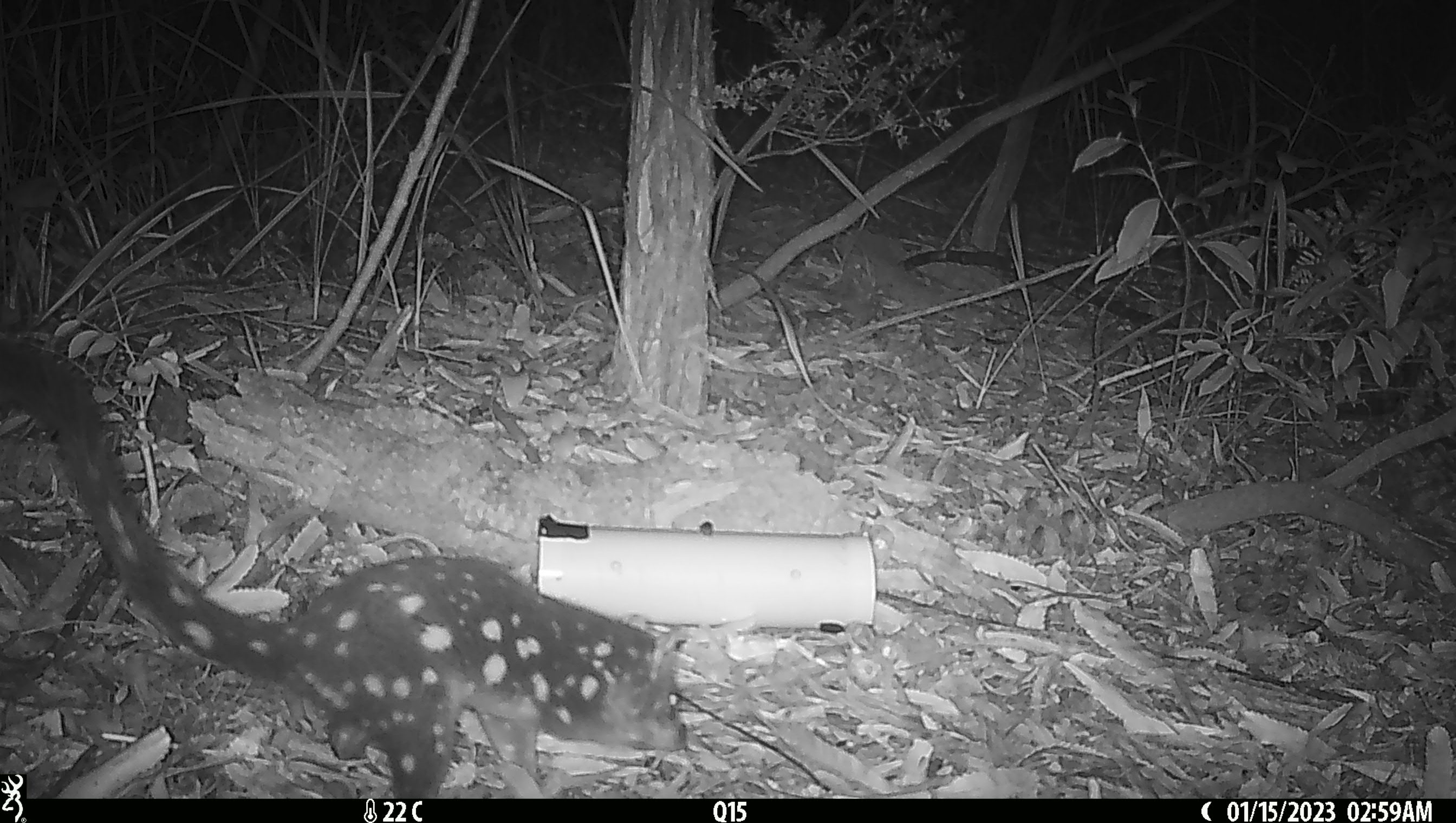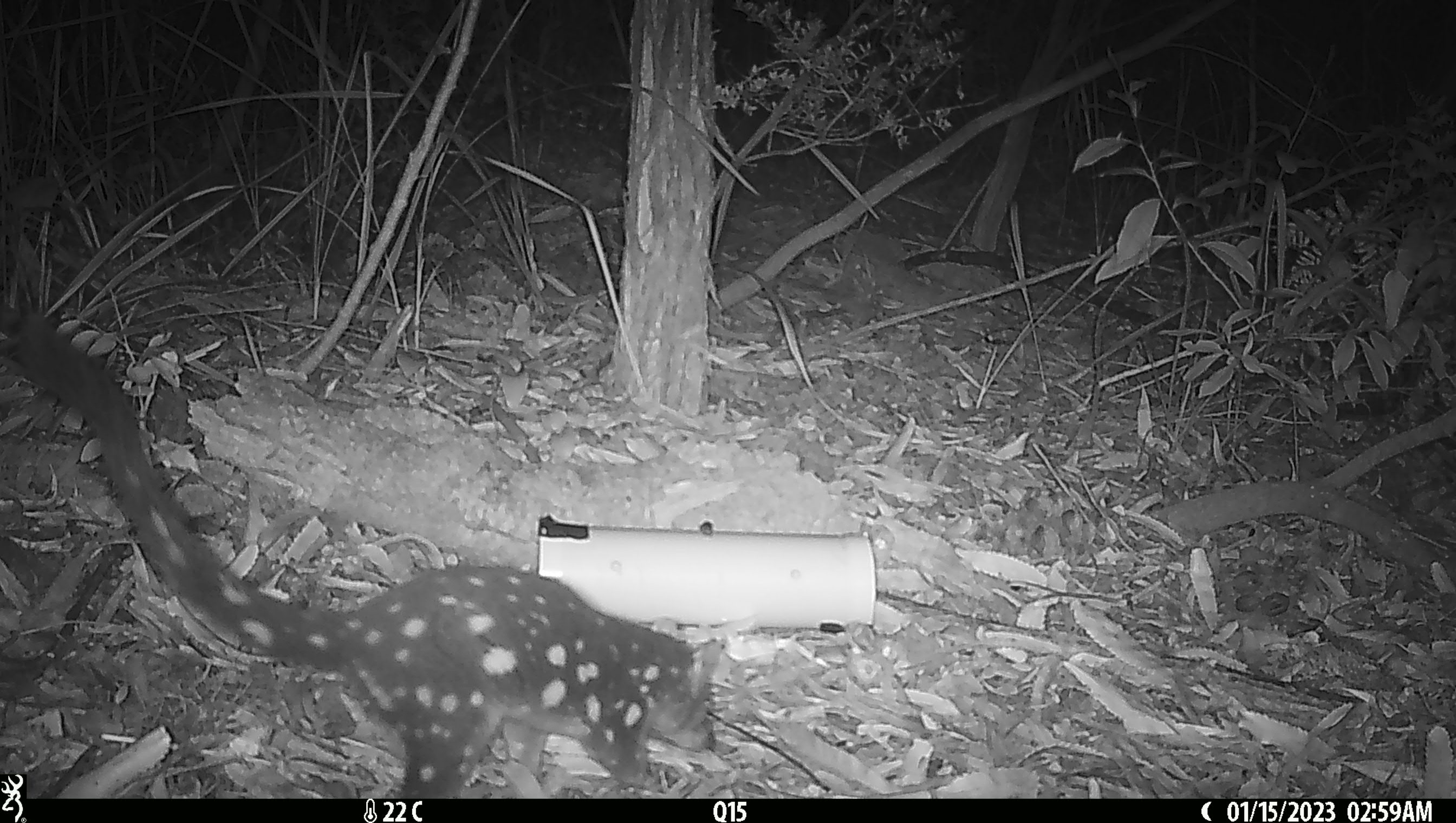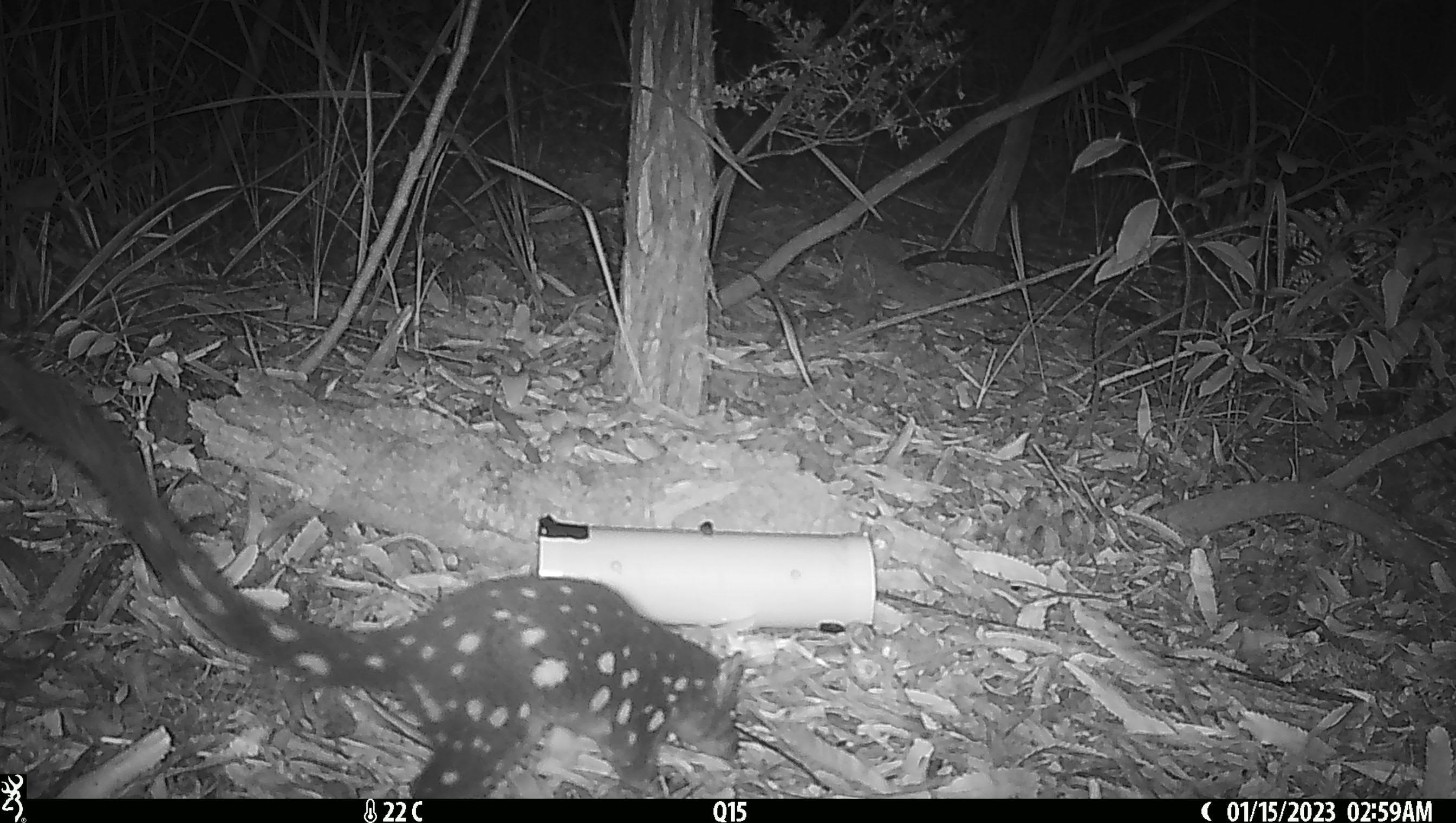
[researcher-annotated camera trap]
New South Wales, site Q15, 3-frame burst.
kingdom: Animalia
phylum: Chordata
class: Mammalia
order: Dasyuromorphia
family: Dasyuridae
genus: Dasyurus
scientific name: Dasyurus maculatus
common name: spotted-tailed quoll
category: quoll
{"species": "quoll (spotted-tailed quoll) (Dasyurus maculatus)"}